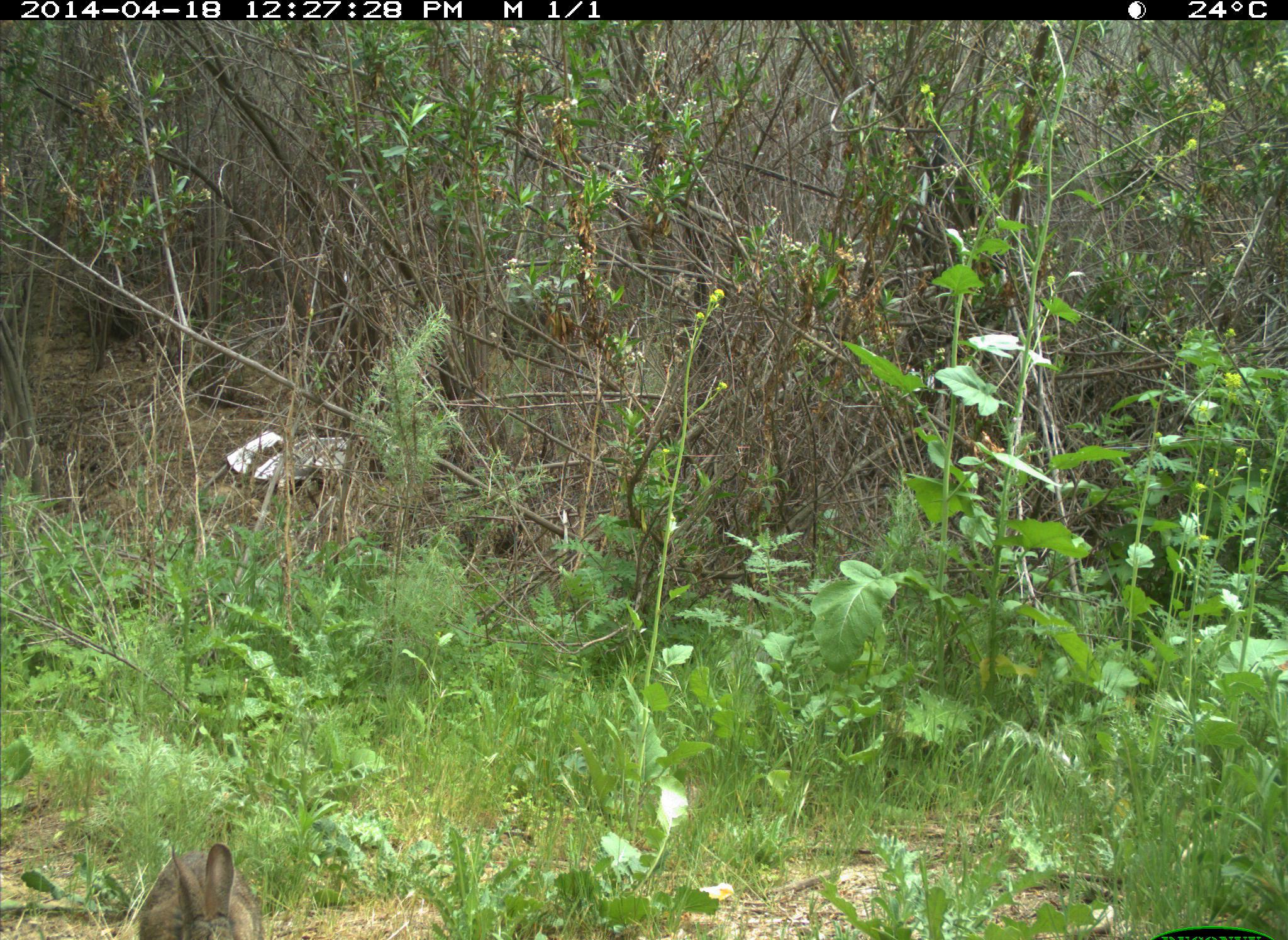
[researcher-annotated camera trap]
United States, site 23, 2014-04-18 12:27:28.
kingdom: Animalia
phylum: Chordata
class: Mammalia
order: Lagomorpha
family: Leporidae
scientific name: Leporidae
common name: rabbits and hares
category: rabbit